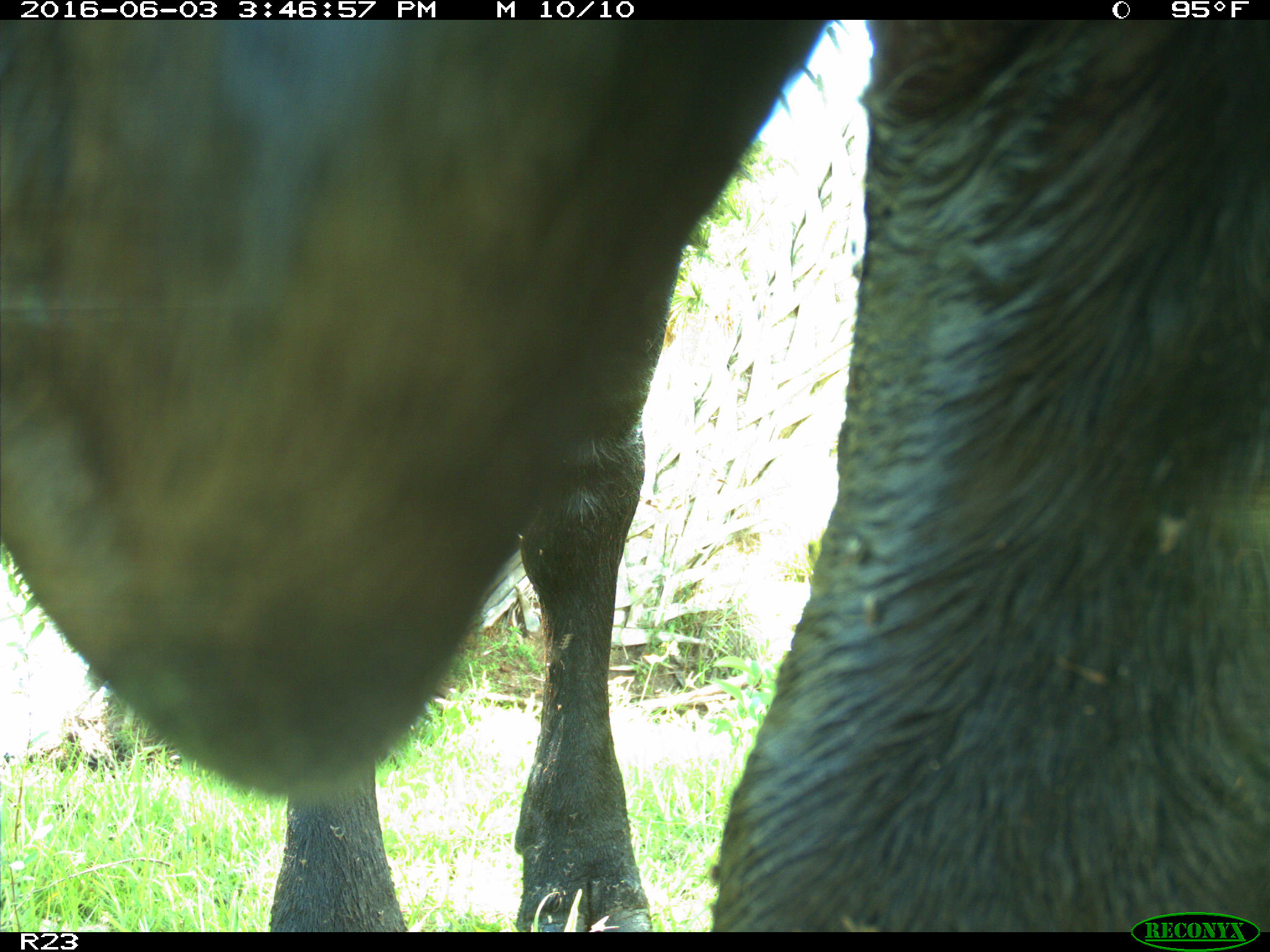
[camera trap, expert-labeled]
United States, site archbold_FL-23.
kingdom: Animalia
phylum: Chordata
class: Mammalia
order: Artiodactyla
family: Bovidae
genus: Bos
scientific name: Bos taurus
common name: domestic cow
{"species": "Bos taurus (domestic cow)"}